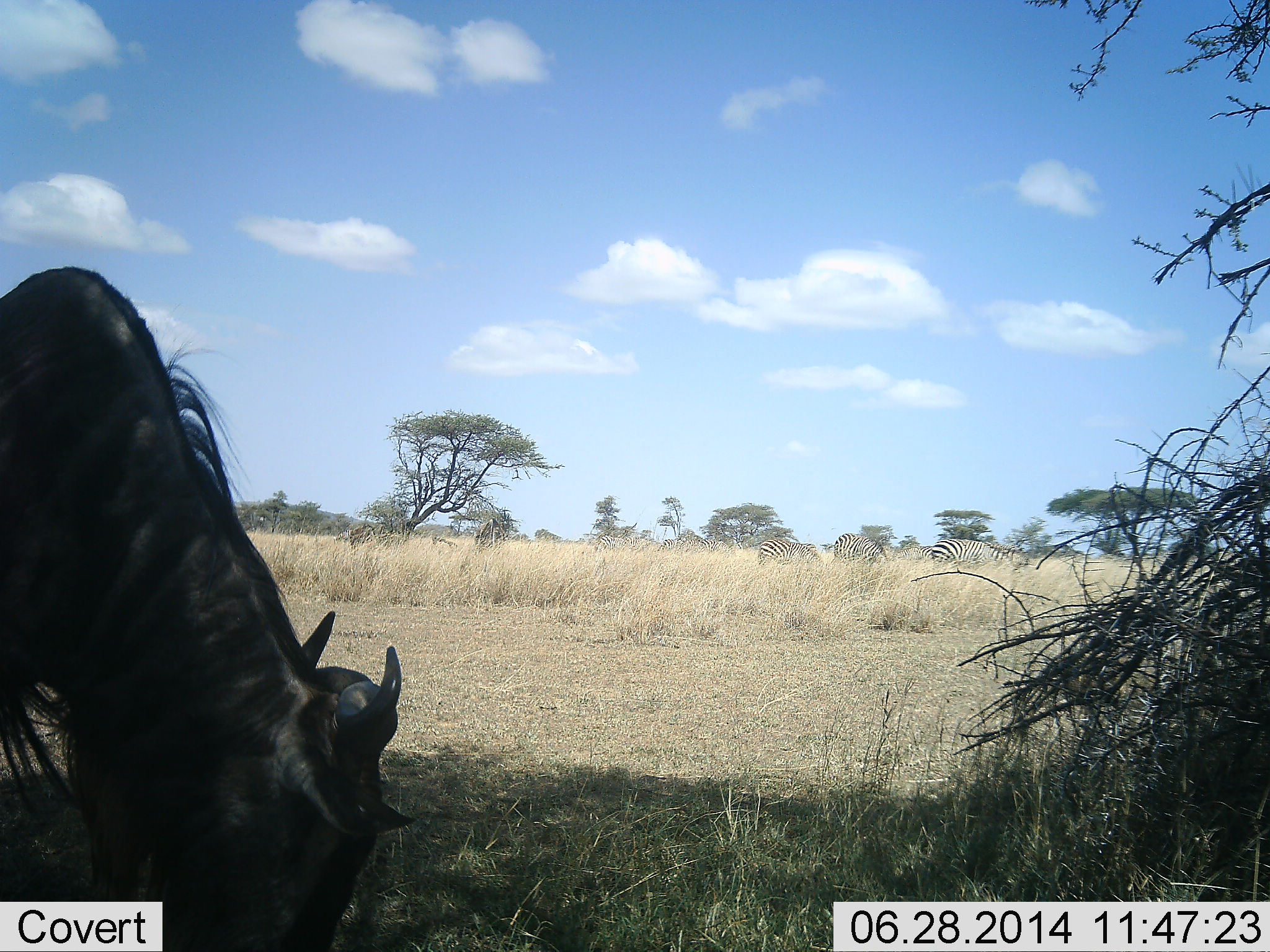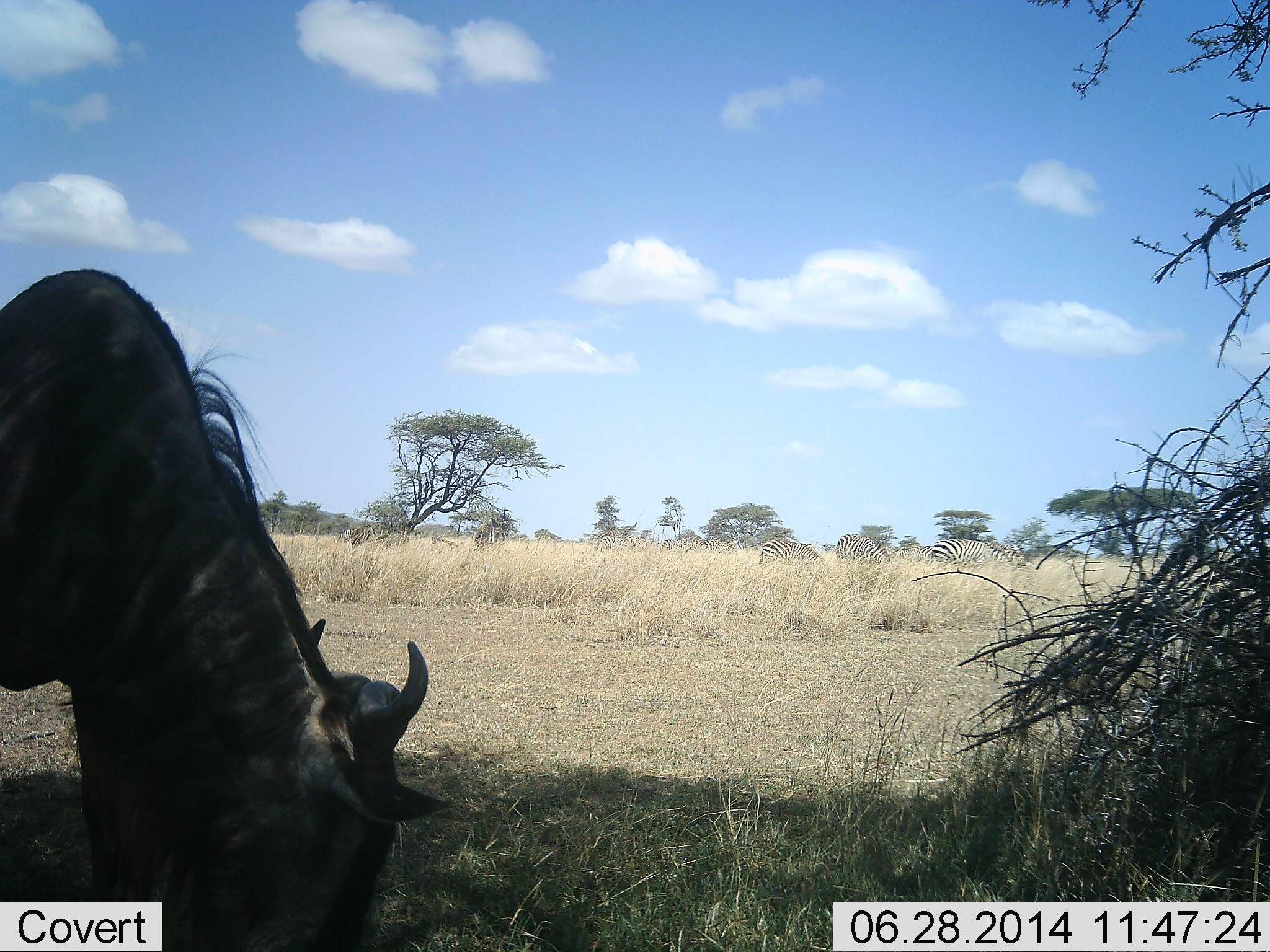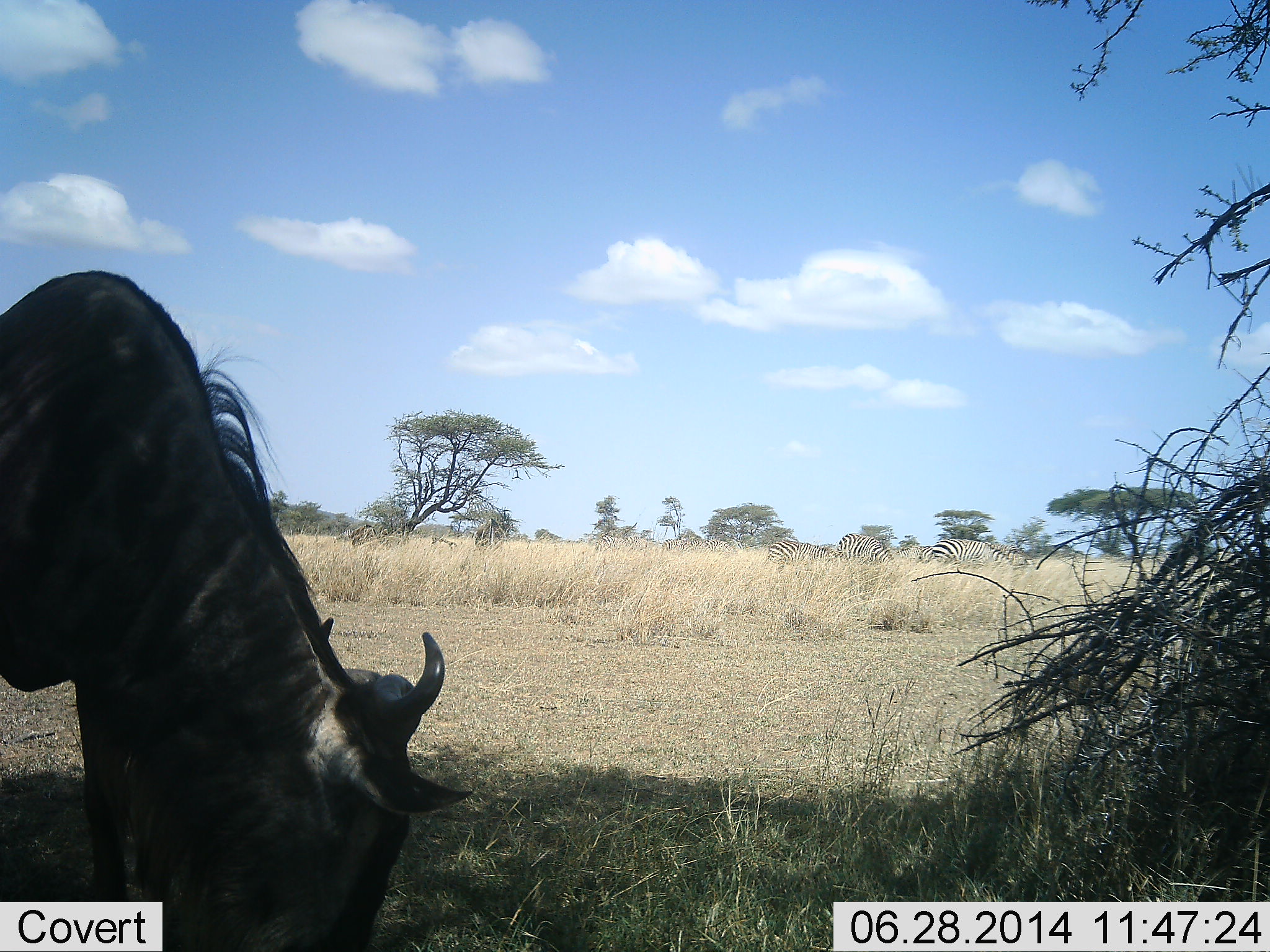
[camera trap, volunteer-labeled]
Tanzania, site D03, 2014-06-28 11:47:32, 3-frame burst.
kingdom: Animalia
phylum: Chordata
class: Mammalia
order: Artiodactyla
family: Bovidae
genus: Connochaetes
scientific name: Connochaetes taurinus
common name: blue wildebeest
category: wildebeest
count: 1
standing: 12%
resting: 0%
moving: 6%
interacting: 0%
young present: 0%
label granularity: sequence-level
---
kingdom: Animalia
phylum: Chordata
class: Mammalia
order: Perissodactyla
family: Equidae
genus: Equus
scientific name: Equus quagga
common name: plains zebra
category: zebra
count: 3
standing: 10%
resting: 0%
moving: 0%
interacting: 0%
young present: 0%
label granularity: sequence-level